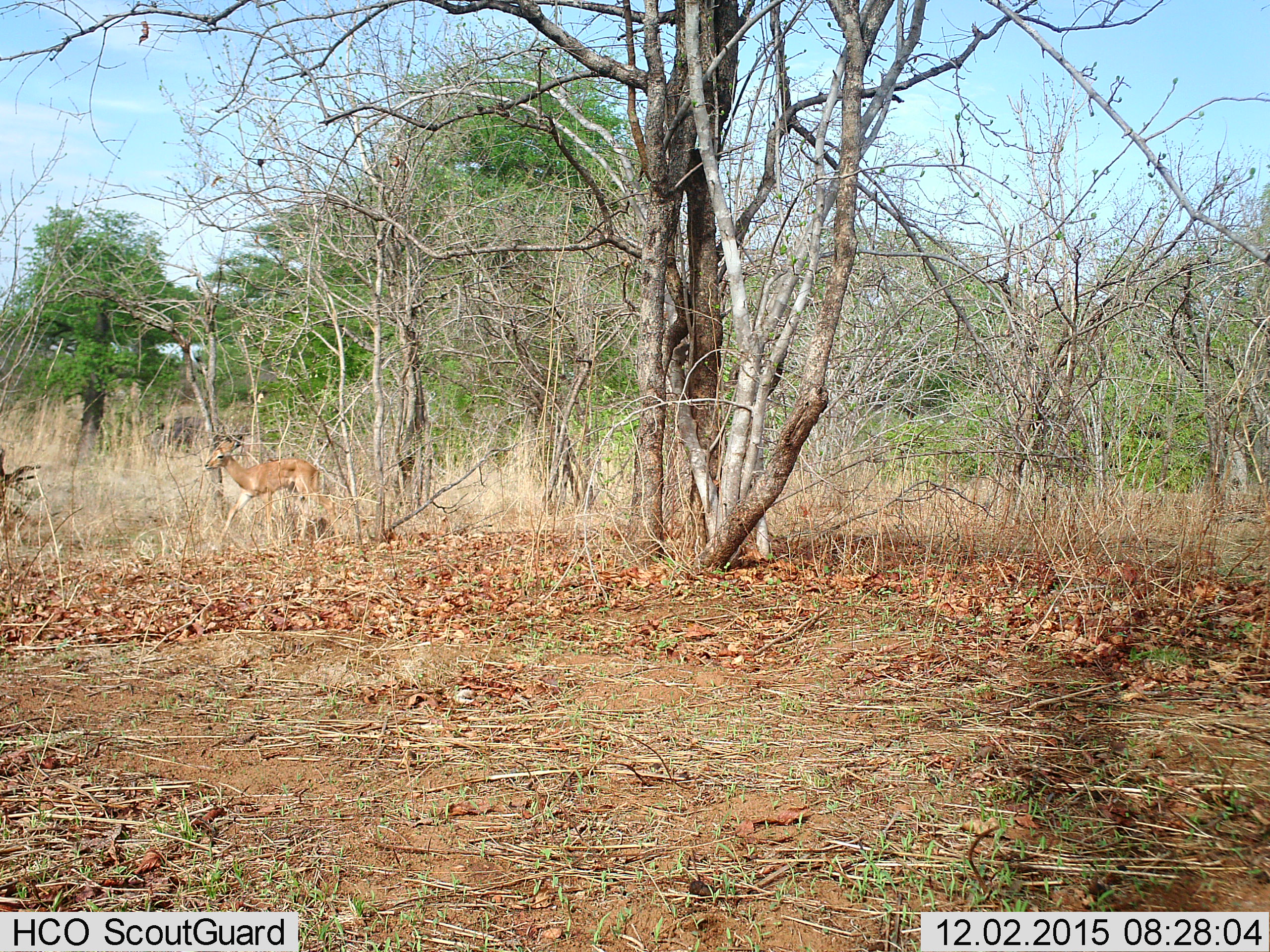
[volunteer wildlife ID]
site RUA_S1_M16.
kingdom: Animalia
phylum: Chordata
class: Mammalia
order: Artiodactyla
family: Bovidae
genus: Aepyceros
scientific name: Aepyceros melampus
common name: impala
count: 1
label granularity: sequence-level